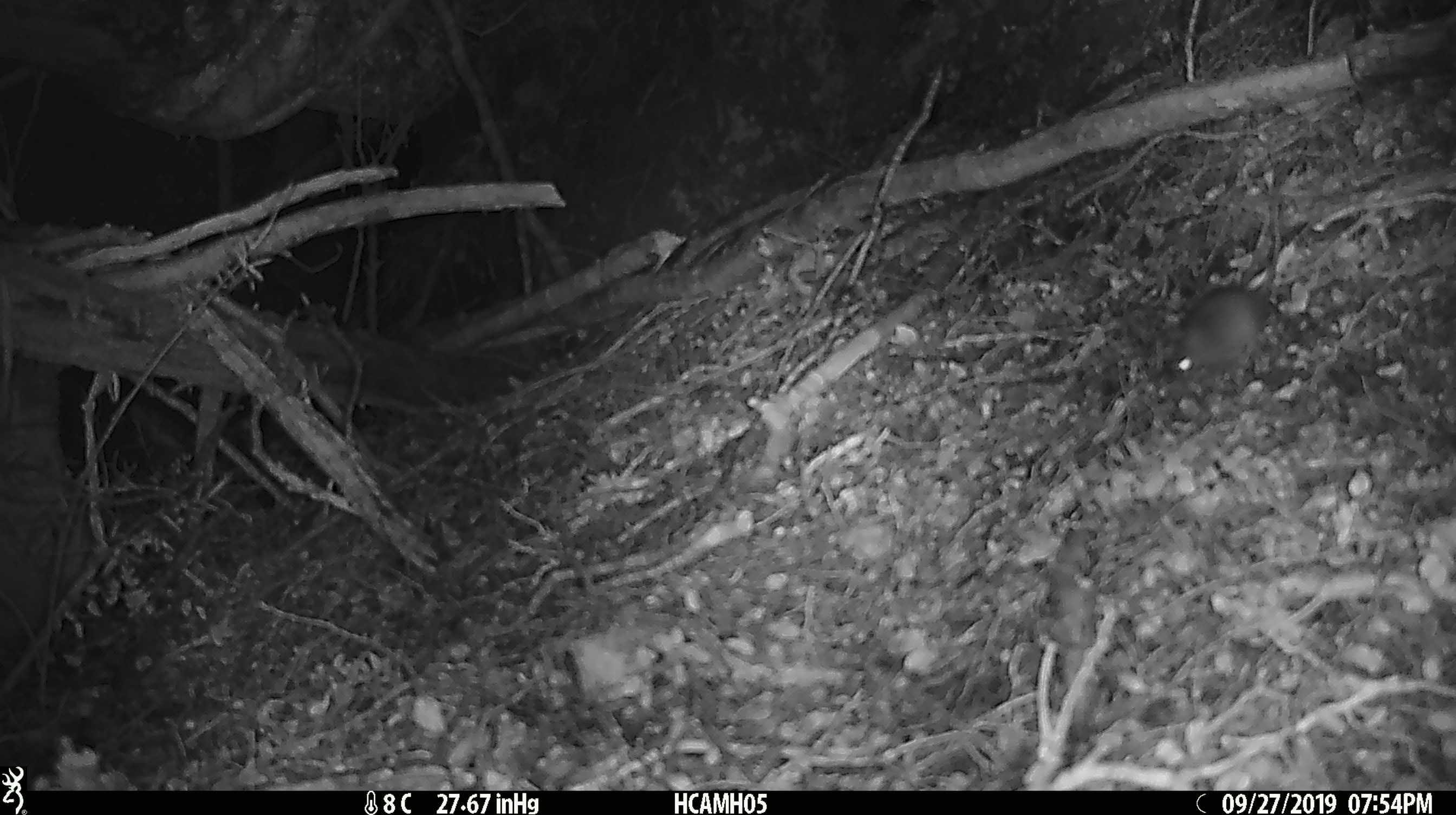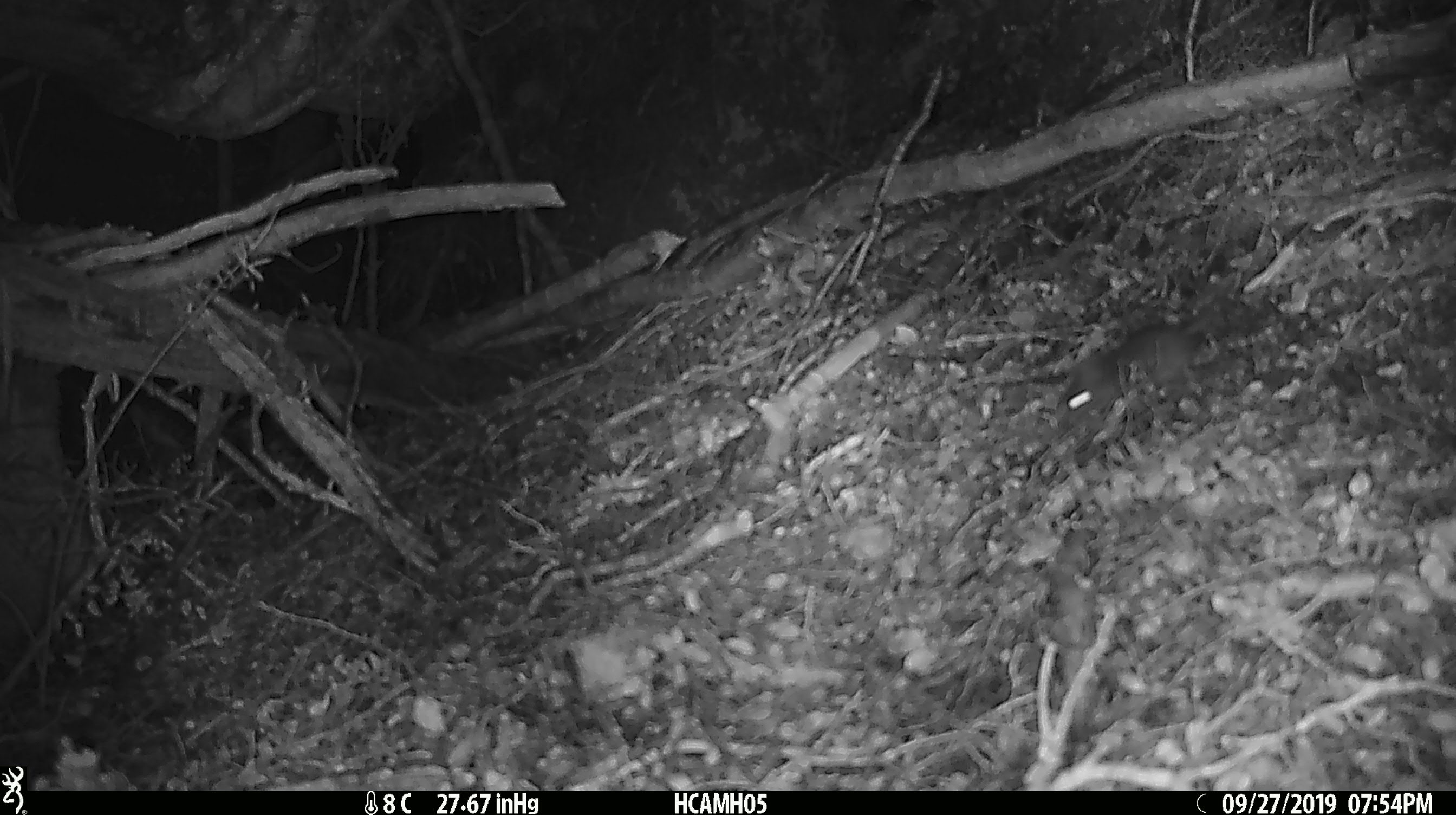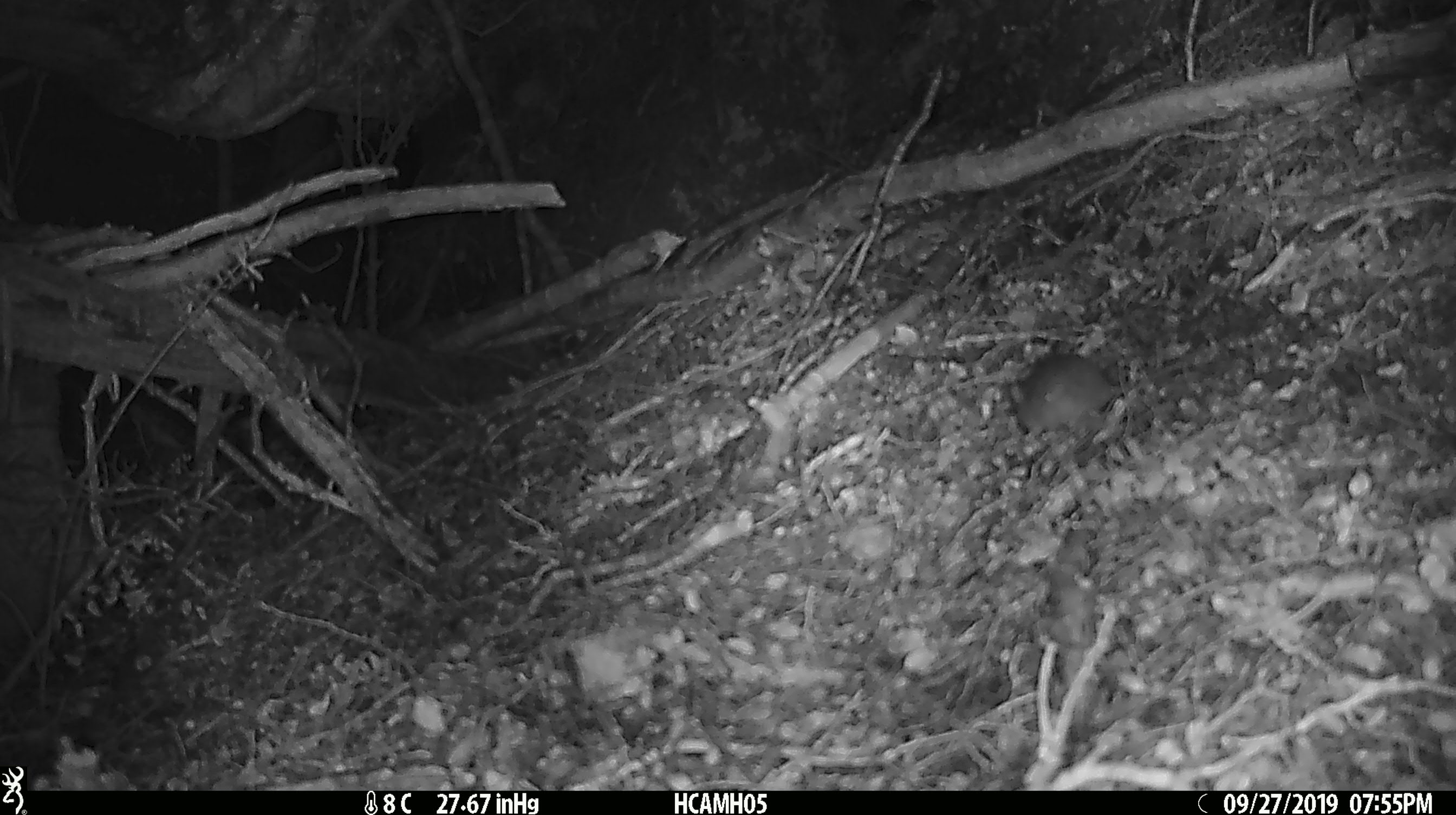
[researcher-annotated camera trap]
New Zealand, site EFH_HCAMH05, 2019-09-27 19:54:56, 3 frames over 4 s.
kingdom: Animalia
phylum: Chordata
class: Mammalia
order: Rodentia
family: Muridae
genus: Mus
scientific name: Mus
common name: mouse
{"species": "mouse (Mus)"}